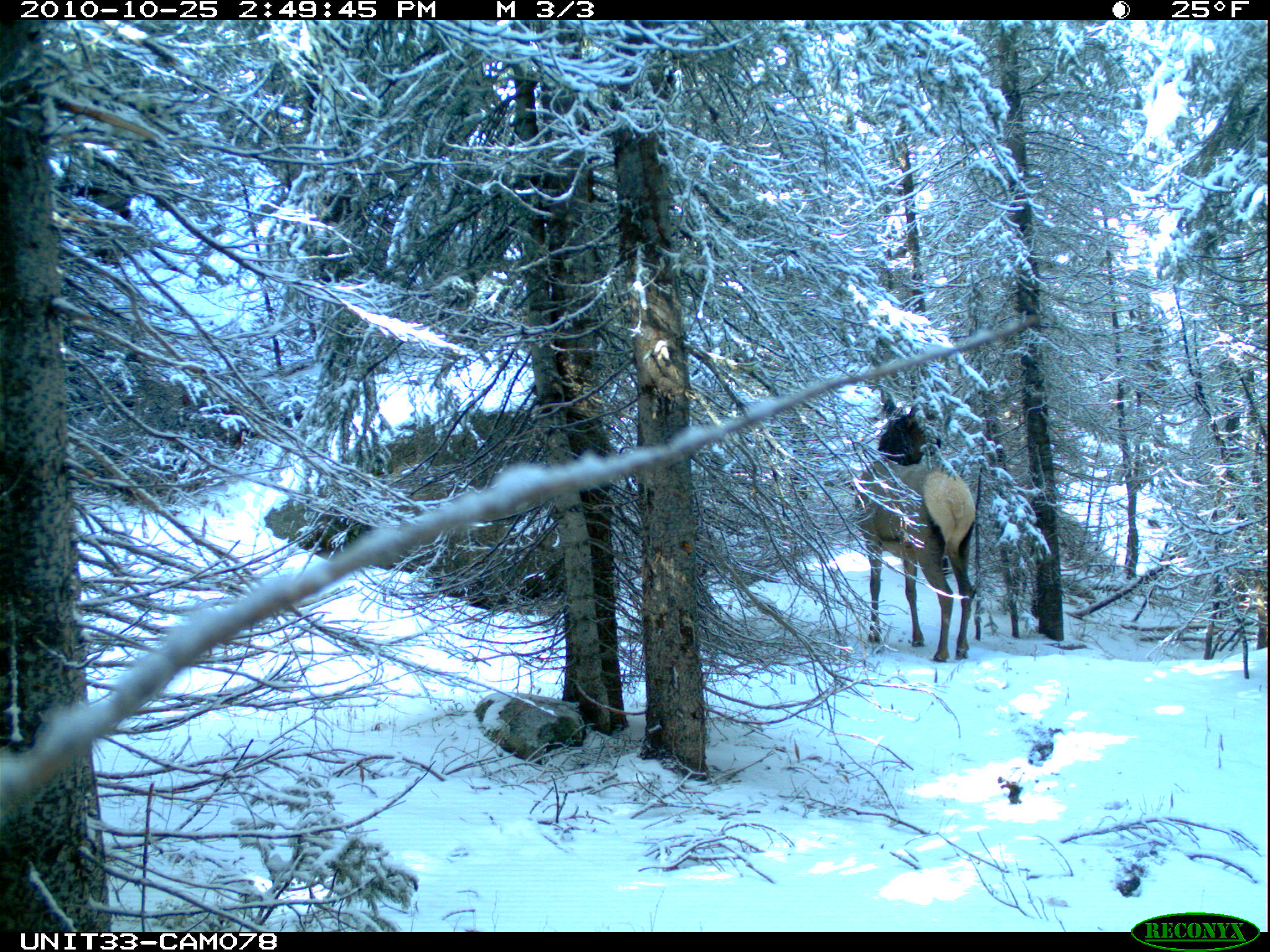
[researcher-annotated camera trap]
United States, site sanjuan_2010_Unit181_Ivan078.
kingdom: Animalia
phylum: Chordata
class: Mammalia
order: Artiodactyla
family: Cervidae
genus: Cervus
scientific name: Cervus elaphus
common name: red deer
Cervus elaphus (red deer).